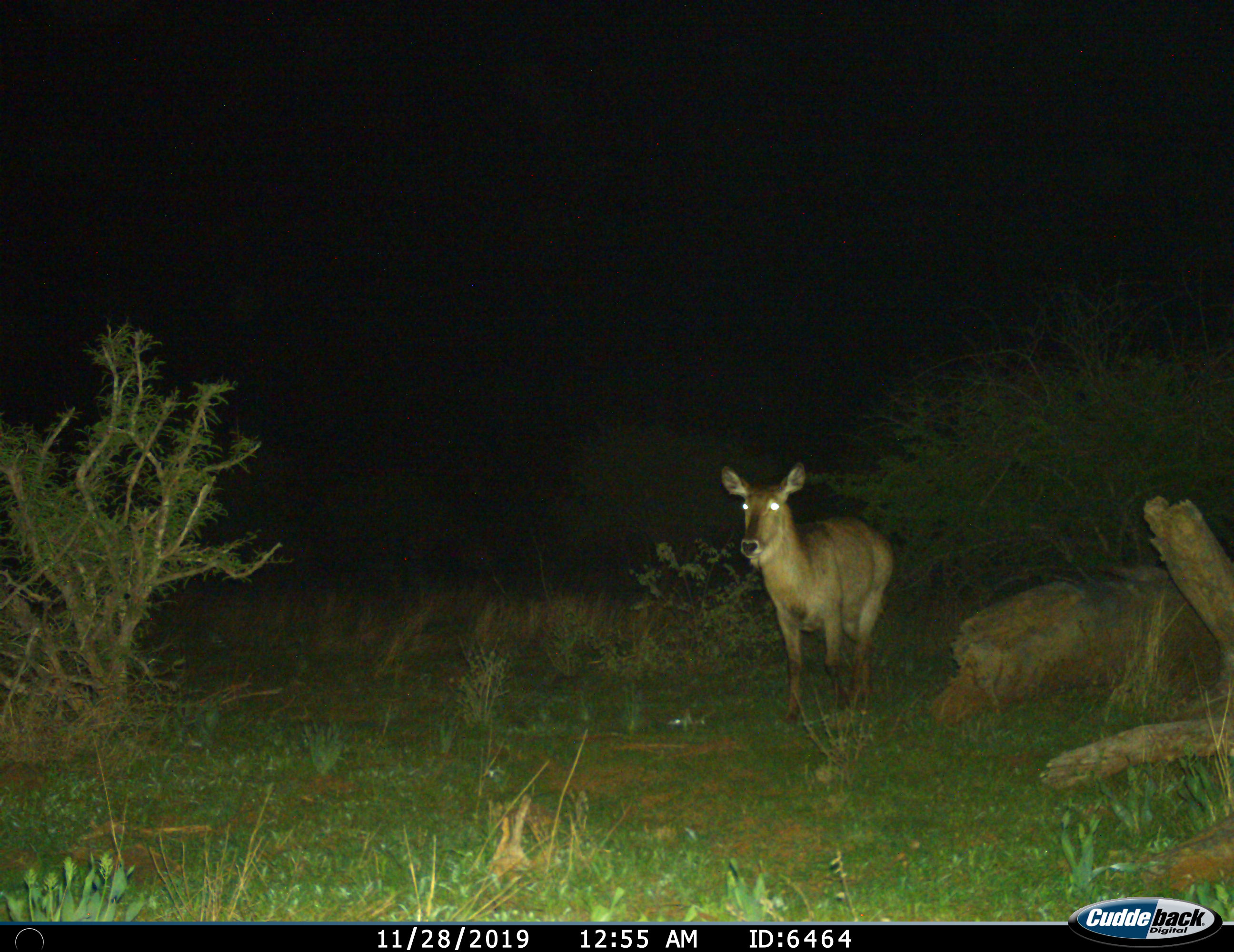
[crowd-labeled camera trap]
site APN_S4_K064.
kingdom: Animalia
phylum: Chordata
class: Mammalia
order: Artiodactyla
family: Bovidae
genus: Kobus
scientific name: Kobus ellipsiprymnus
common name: waterbuck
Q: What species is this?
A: Waterbuck (Kobus ellipsiprymnus).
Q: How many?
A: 1.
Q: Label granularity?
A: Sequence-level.